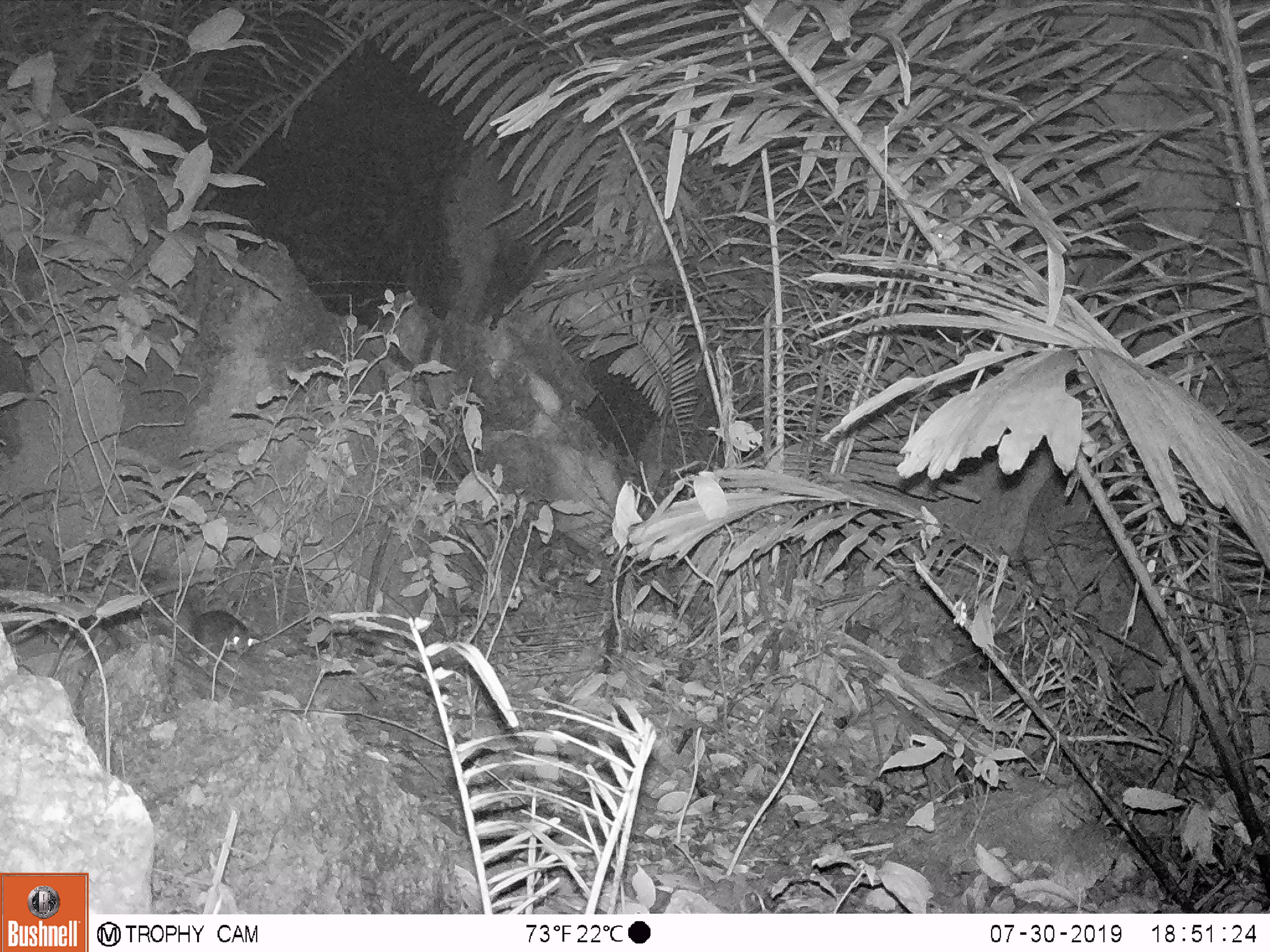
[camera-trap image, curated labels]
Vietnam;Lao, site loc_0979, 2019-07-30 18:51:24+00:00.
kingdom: Animalia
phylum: Chordata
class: Mammalia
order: Rodentia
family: Sciuridae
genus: Dremomys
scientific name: Dremomys rufigenis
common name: red-cheeked squirrel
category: red cheeked squirrel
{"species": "red cheeked squirrel (red-cheeked squirrel) (Dremomys rufigenis)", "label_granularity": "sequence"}